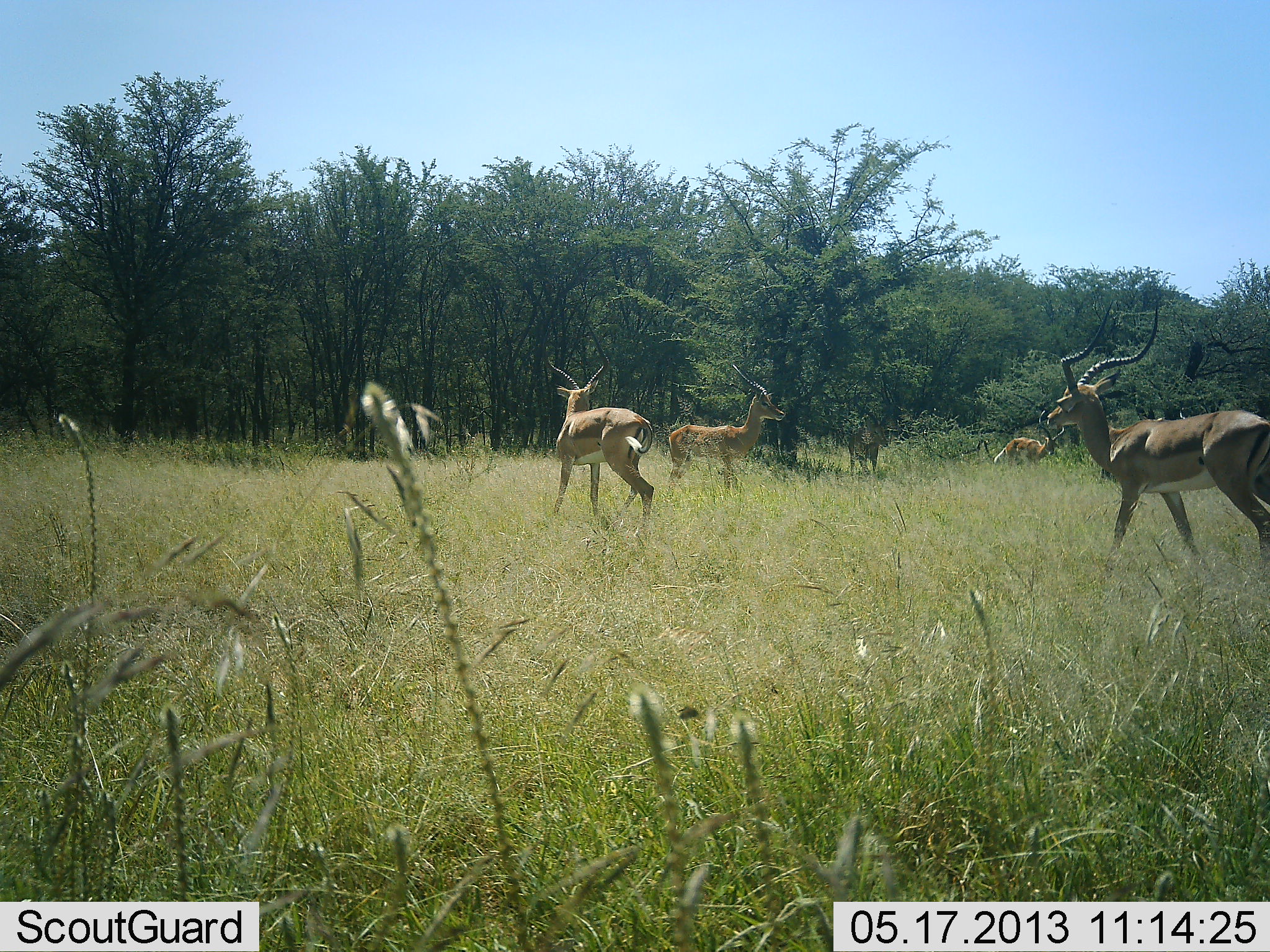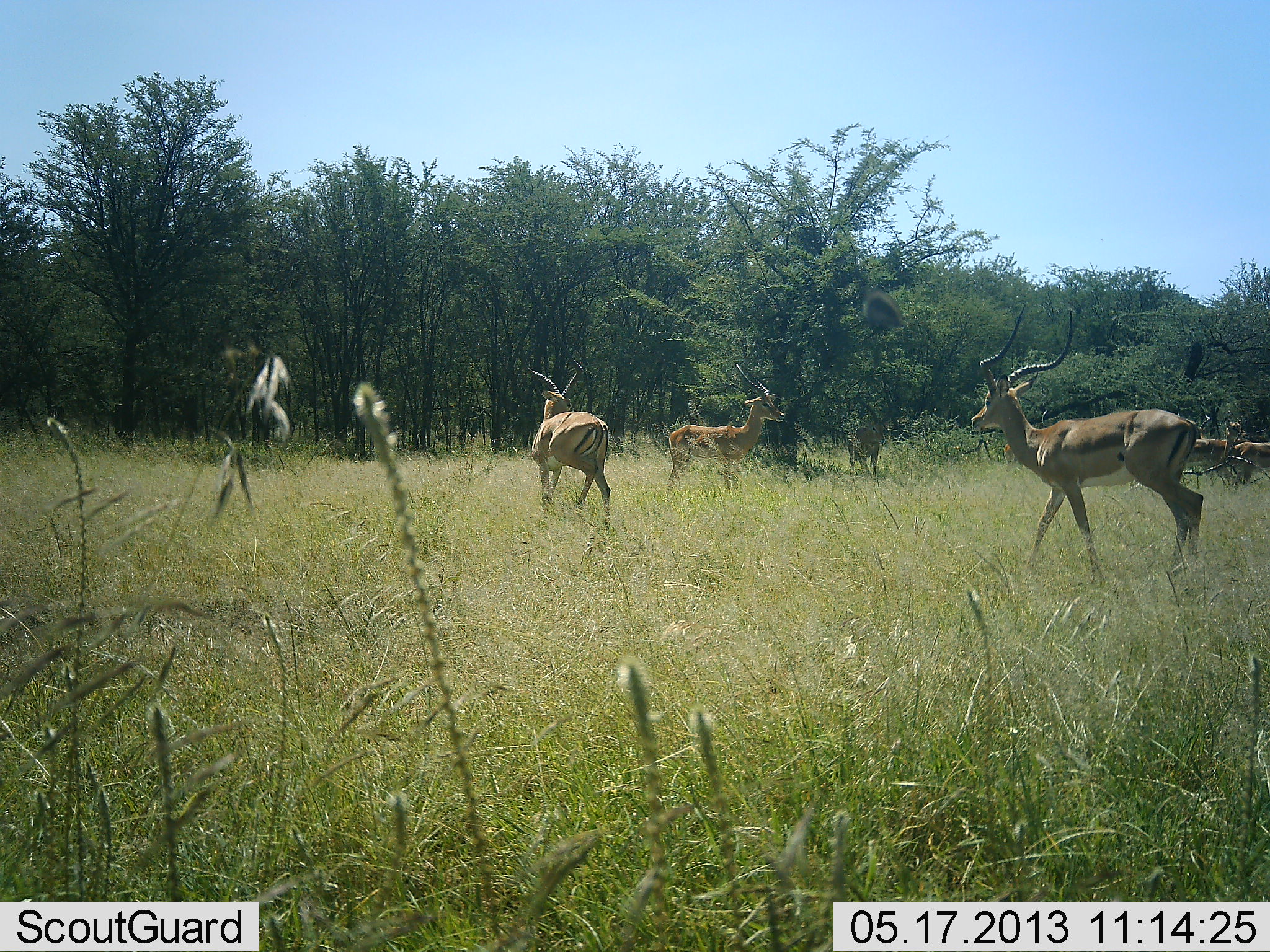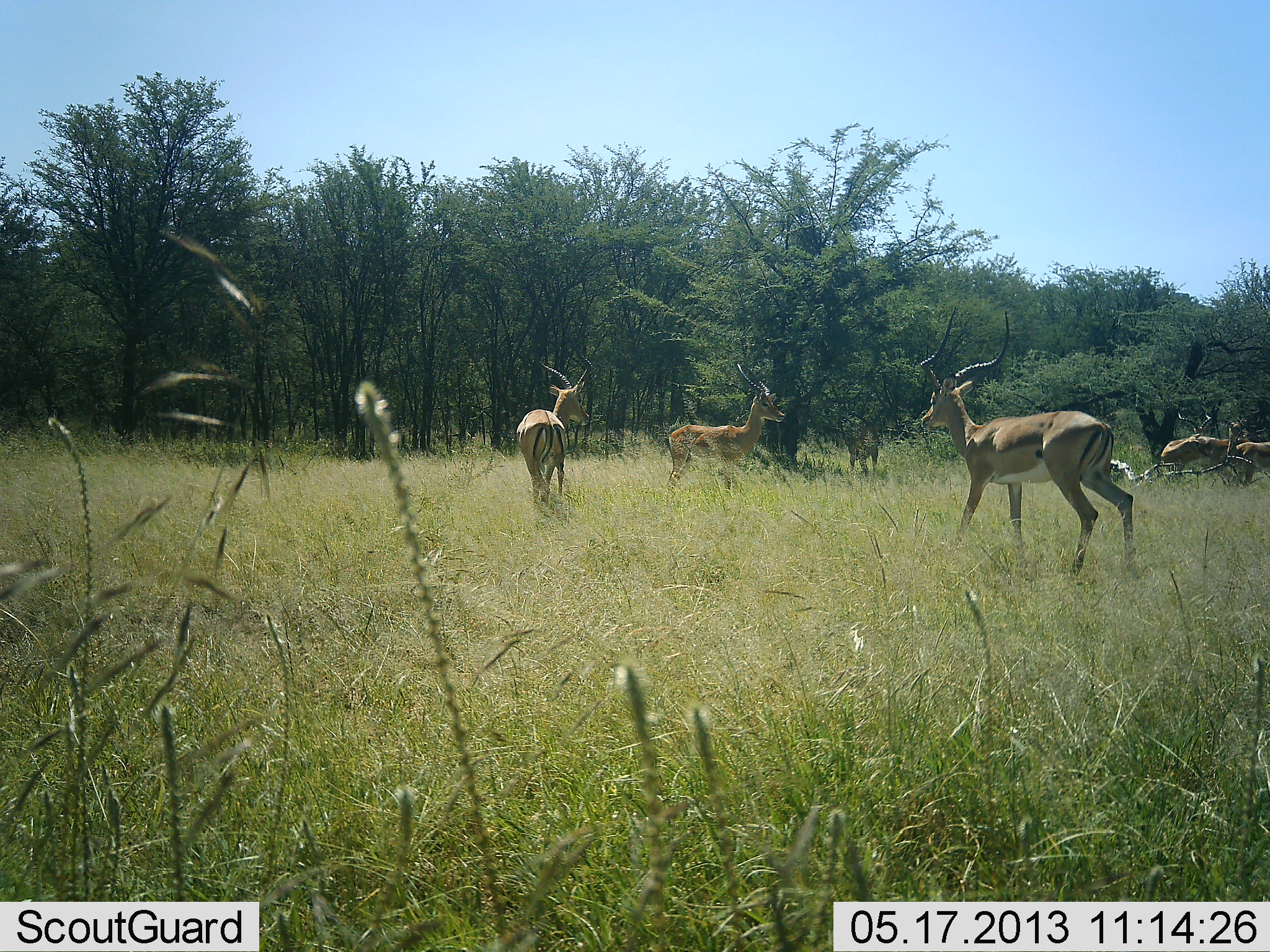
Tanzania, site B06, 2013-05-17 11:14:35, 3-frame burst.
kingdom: Animalia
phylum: Chordata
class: Mammalia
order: Artiodactyla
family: Bovidae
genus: Aepyceros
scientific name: Aepyceros melampus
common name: impala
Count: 6.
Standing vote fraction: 58%.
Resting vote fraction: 5%.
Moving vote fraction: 89%.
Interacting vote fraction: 0%.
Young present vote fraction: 0%.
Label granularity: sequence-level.